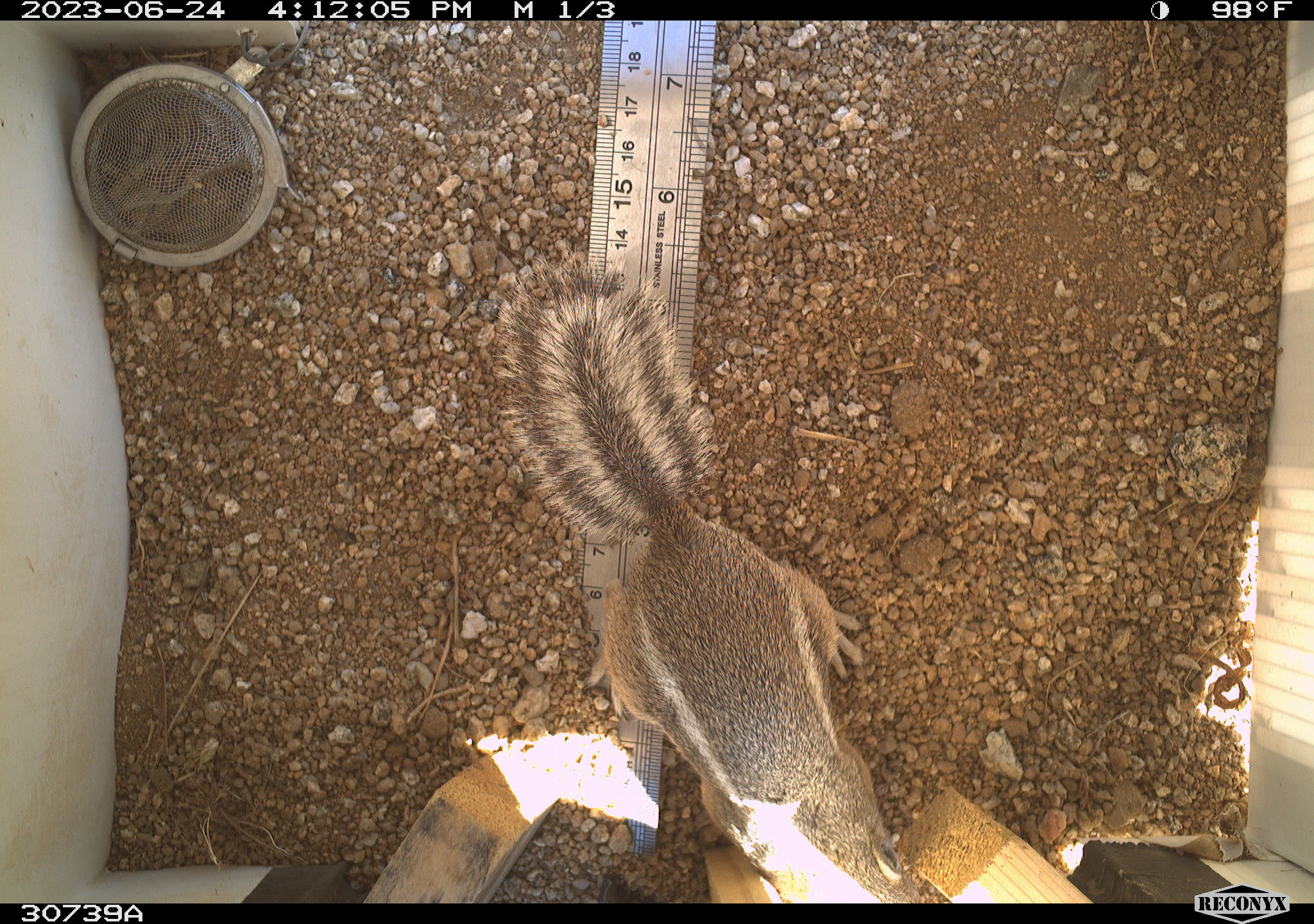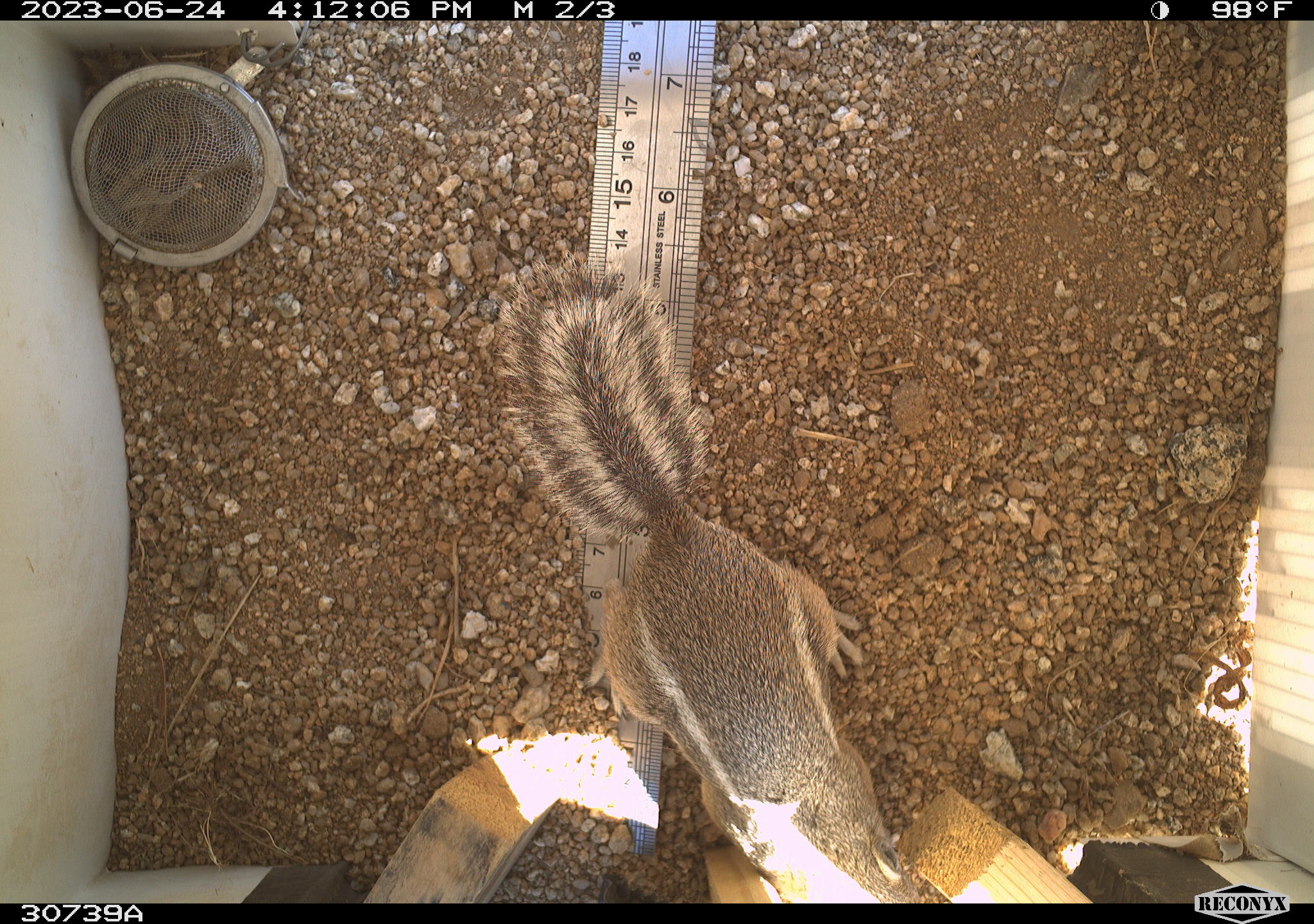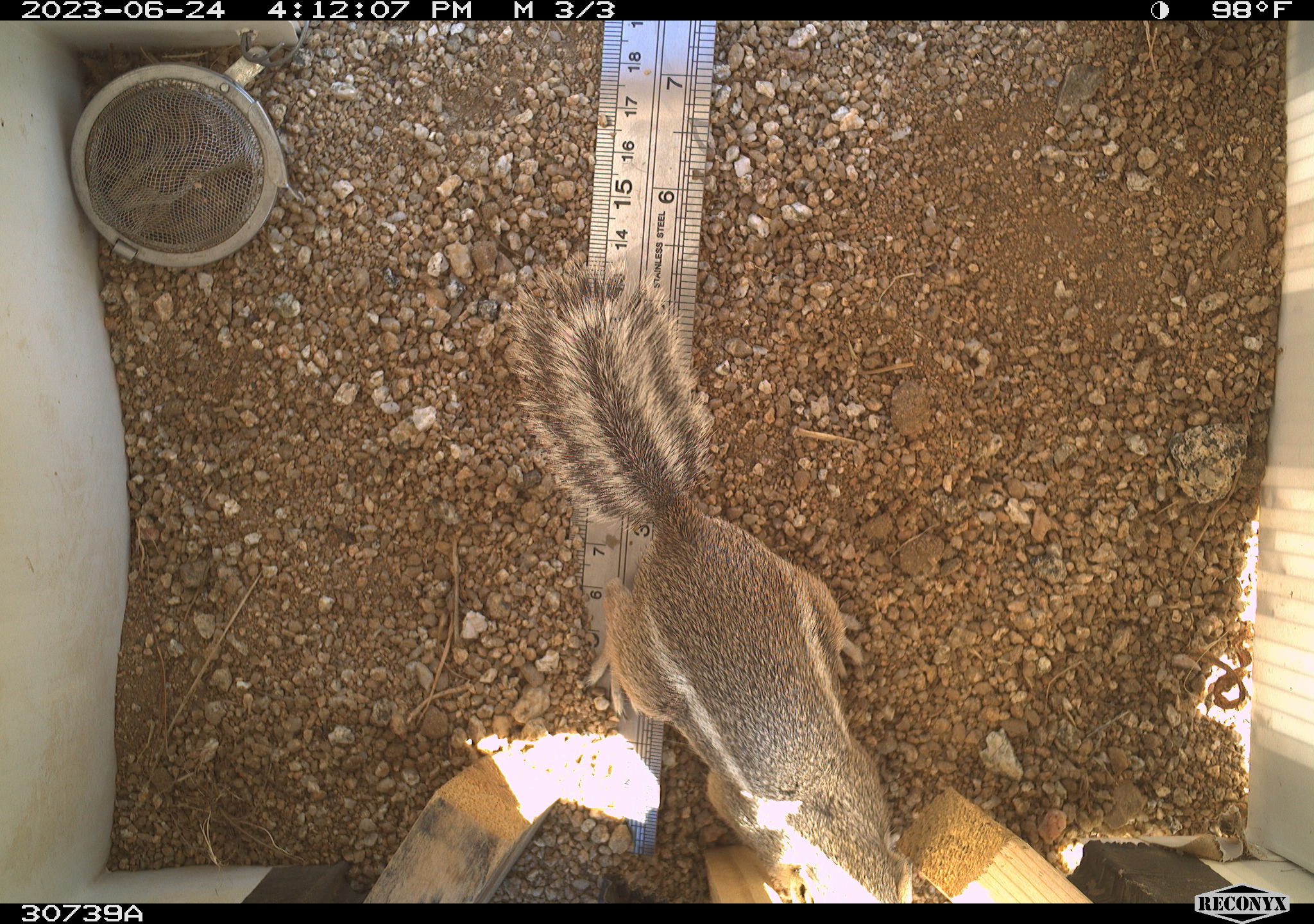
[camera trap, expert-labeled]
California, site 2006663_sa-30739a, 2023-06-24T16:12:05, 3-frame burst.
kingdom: Animalia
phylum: Chordata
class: Mammalia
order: Rodentia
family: Sciuridae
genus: Ammospermophilus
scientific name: Ammospermophilus leucurus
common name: white-tailed antelope squirrel